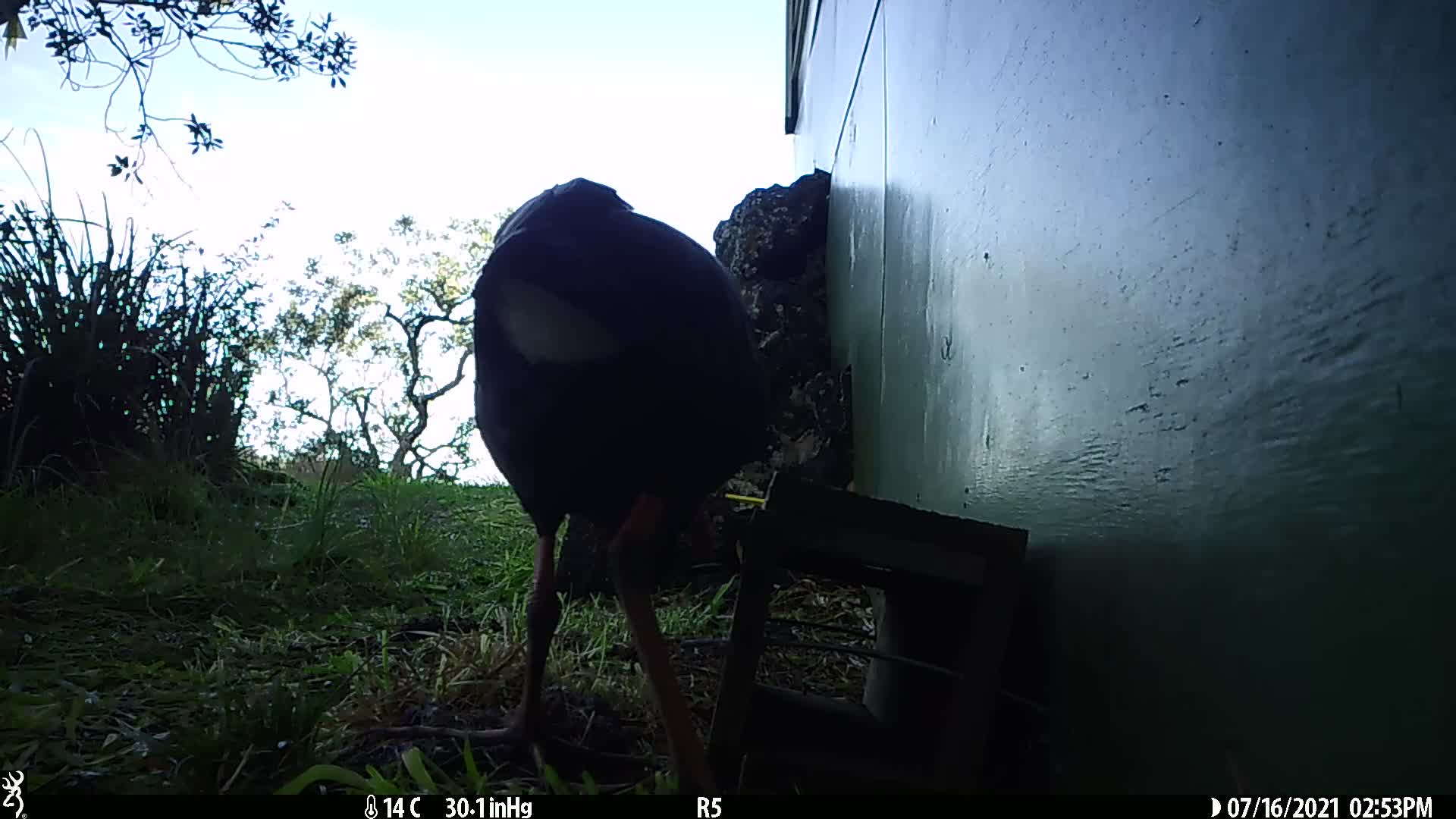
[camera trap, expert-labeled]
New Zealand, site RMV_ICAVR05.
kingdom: Animalia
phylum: Chordata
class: Aves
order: Gruiformes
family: Rallidae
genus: Porphyrio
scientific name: Porphyrio melanotus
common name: australasian swamphen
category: pukeko